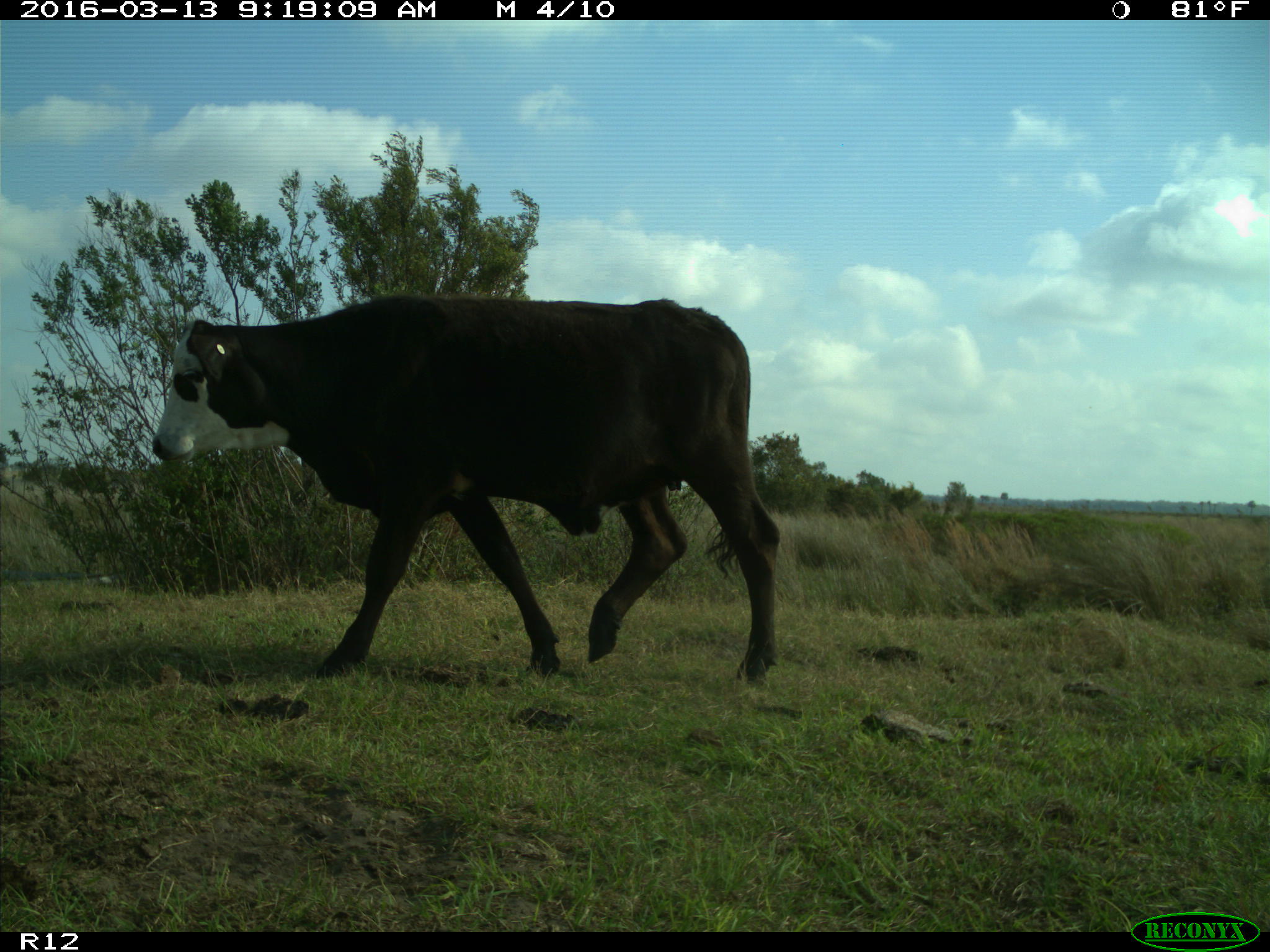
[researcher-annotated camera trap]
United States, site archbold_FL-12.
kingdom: Animalia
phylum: Chordata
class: Mammalia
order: Artiodactyla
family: Bovidae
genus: Bos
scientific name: Bos taurus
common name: domestic cow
Bos taurus (domestic cow).